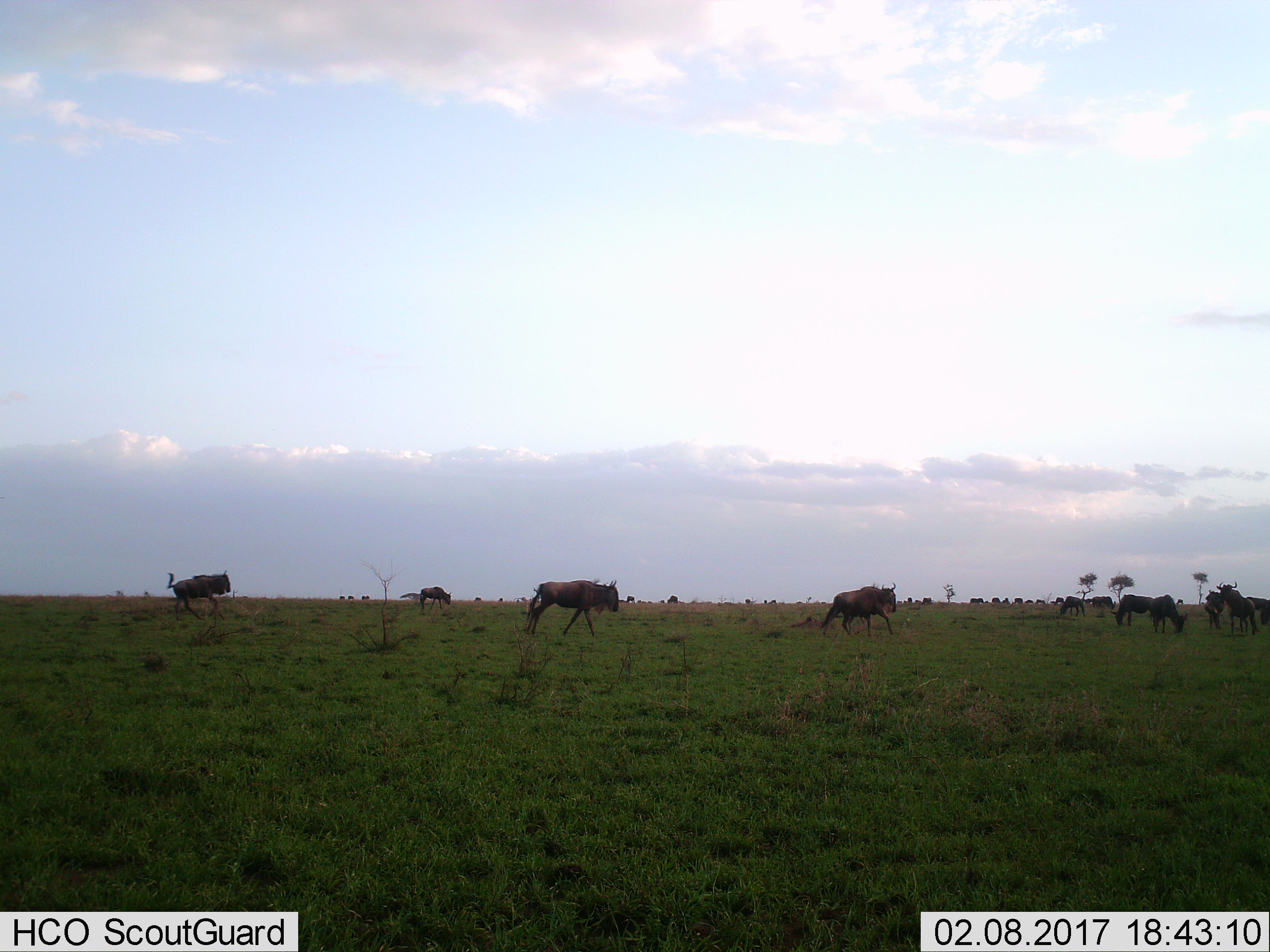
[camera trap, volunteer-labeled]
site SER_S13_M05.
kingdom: Animalia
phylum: Chordata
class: Mammalia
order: Artiodactyla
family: Bovidae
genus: Connochaetes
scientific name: Connochaetes taurinus taurinus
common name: blue wildebeest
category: wildebeestblue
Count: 11-50.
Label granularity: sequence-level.